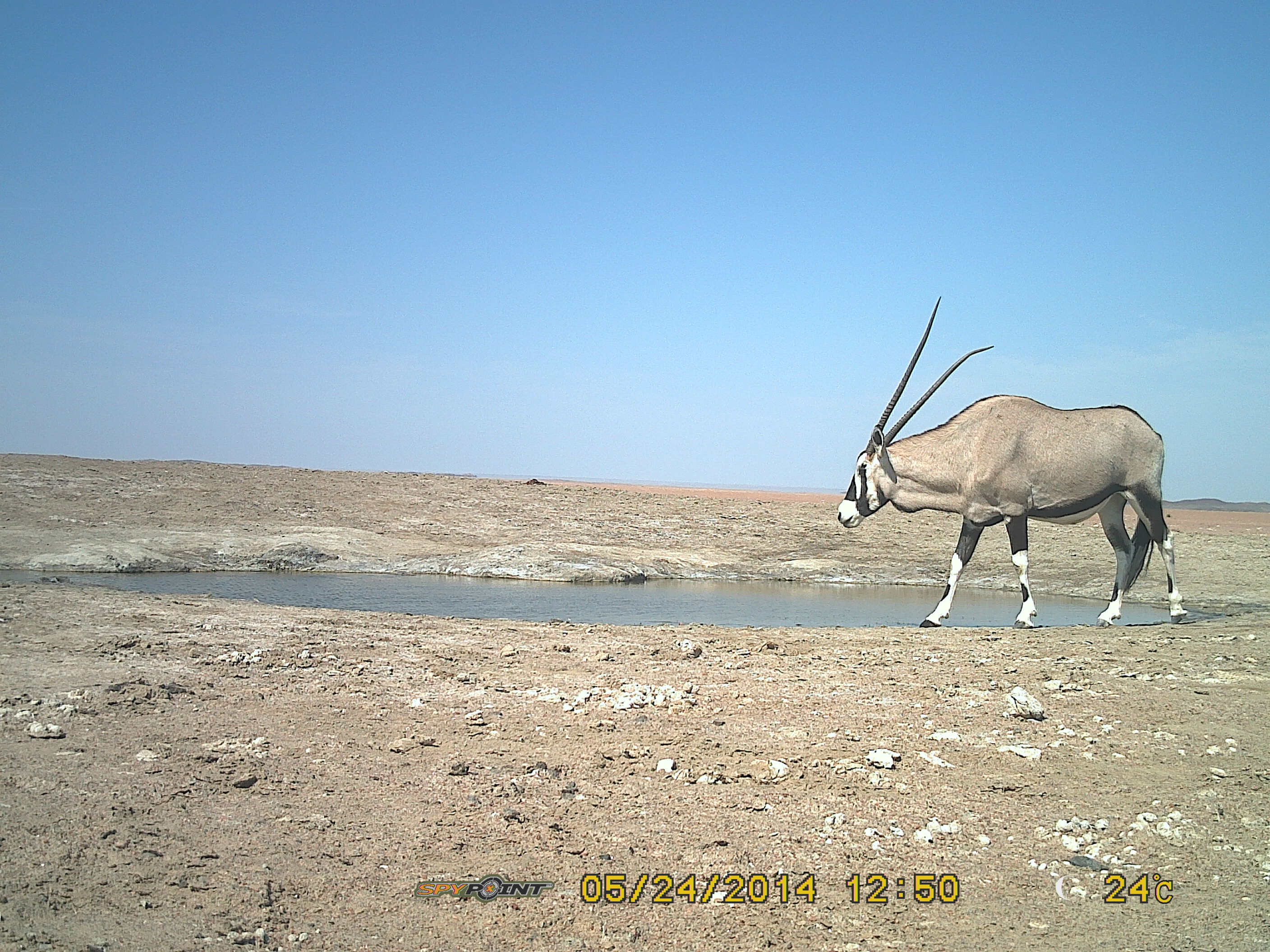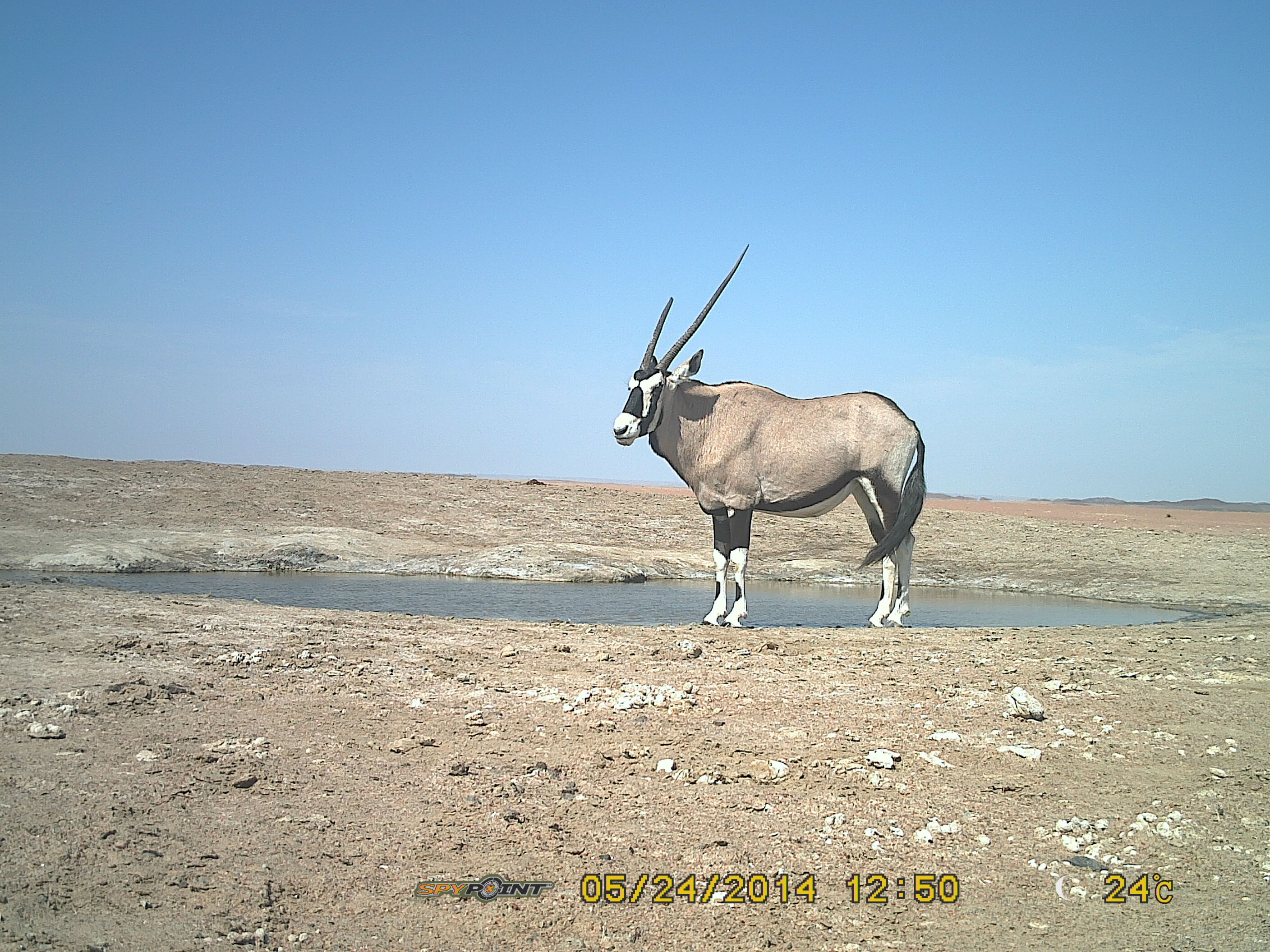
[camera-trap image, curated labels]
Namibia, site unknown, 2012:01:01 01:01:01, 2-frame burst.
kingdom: Animalia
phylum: Chordata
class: Mammalia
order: Artiodactyla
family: Bovidae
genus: Oryx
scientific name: Oryx gazella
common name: gemsbok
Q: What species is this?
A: Oryx gazella (gemsbok).